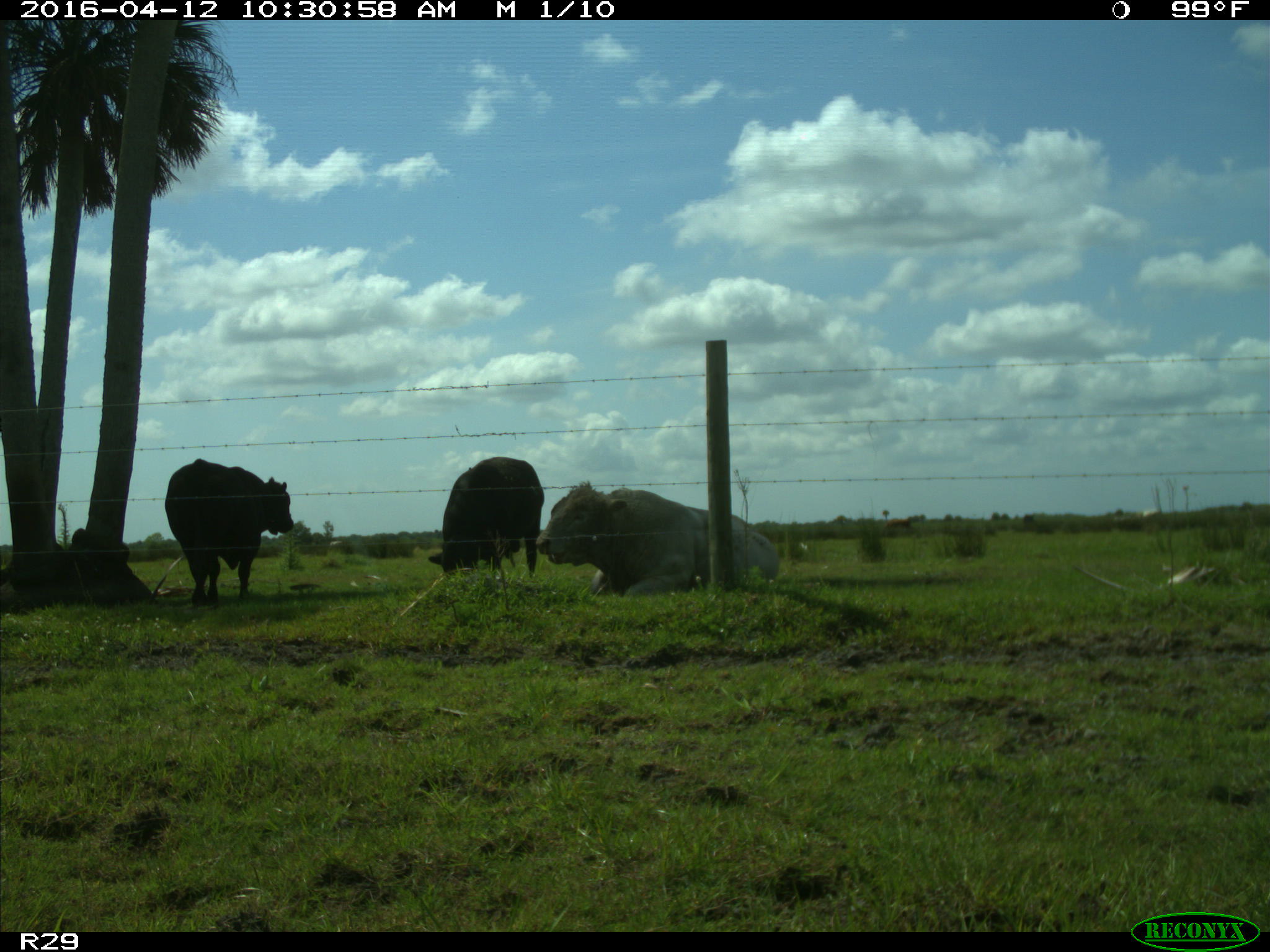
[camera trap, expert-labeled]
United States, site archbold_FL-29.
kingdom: Animalia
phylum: Chordata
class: Mammalia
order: Artiodactyla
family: Bovidae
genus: Bos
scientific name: Bos taurus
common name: domestic cow